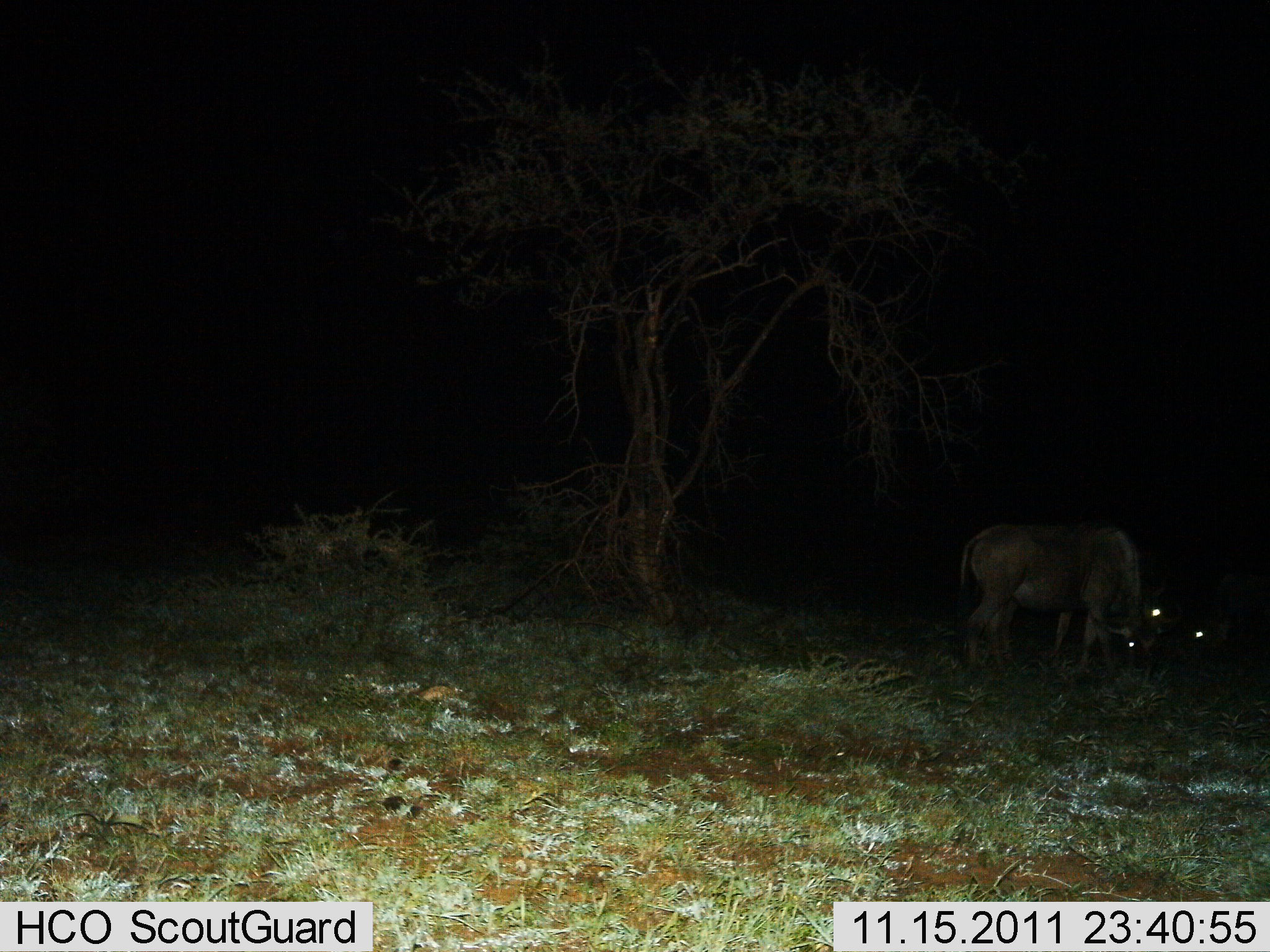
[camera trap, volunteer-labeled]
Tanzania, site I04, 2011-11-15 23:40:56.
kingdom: Animalia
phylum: Chordata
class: Mammalia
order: Artiodactyla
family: Bovidae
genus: Connochaetes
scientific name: Connochaetes taurinus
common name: blue wildebeest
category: wildebeest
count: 3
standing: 60%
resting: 0%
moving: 0%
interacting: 0%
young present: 0%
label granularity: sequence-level